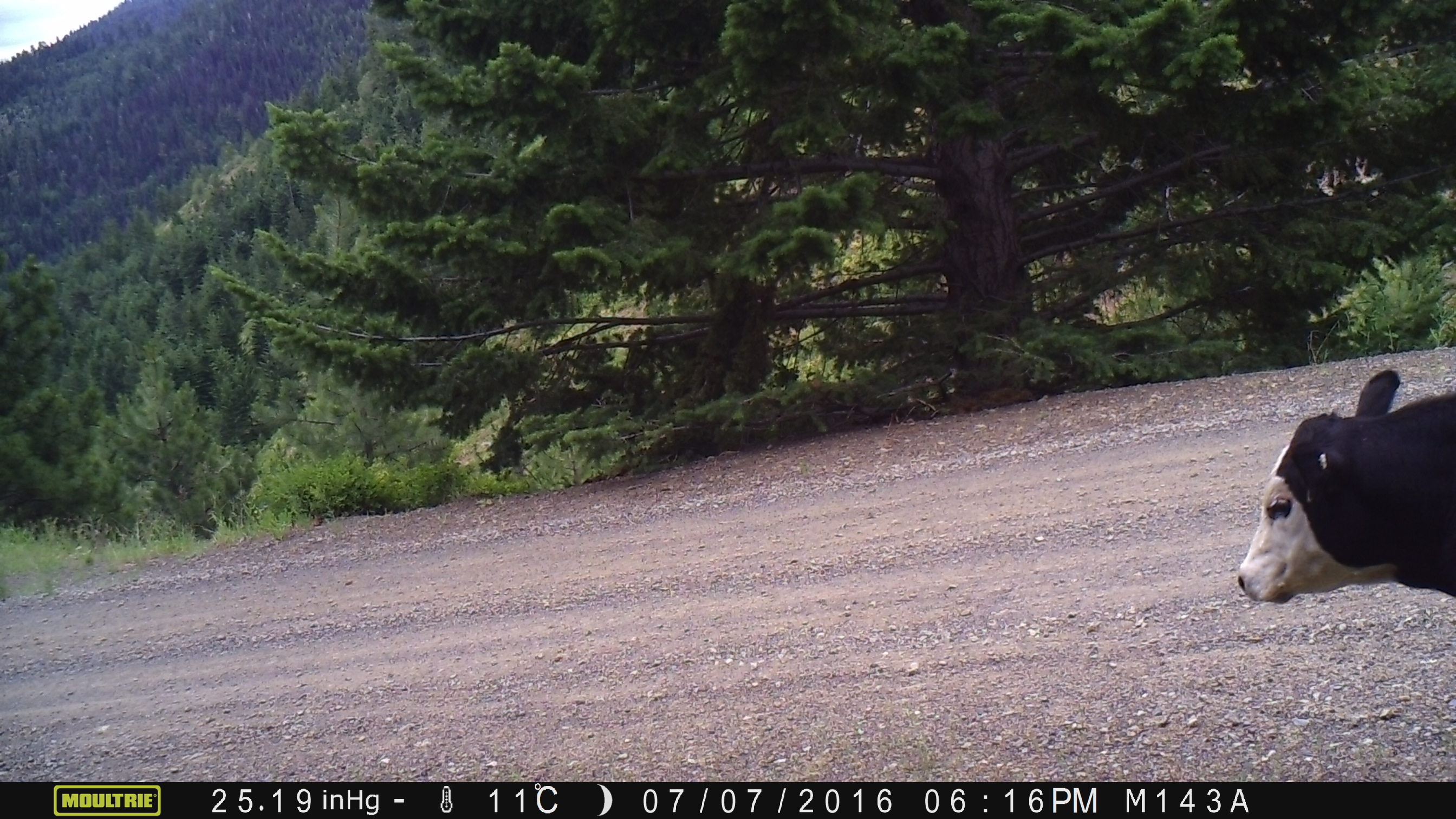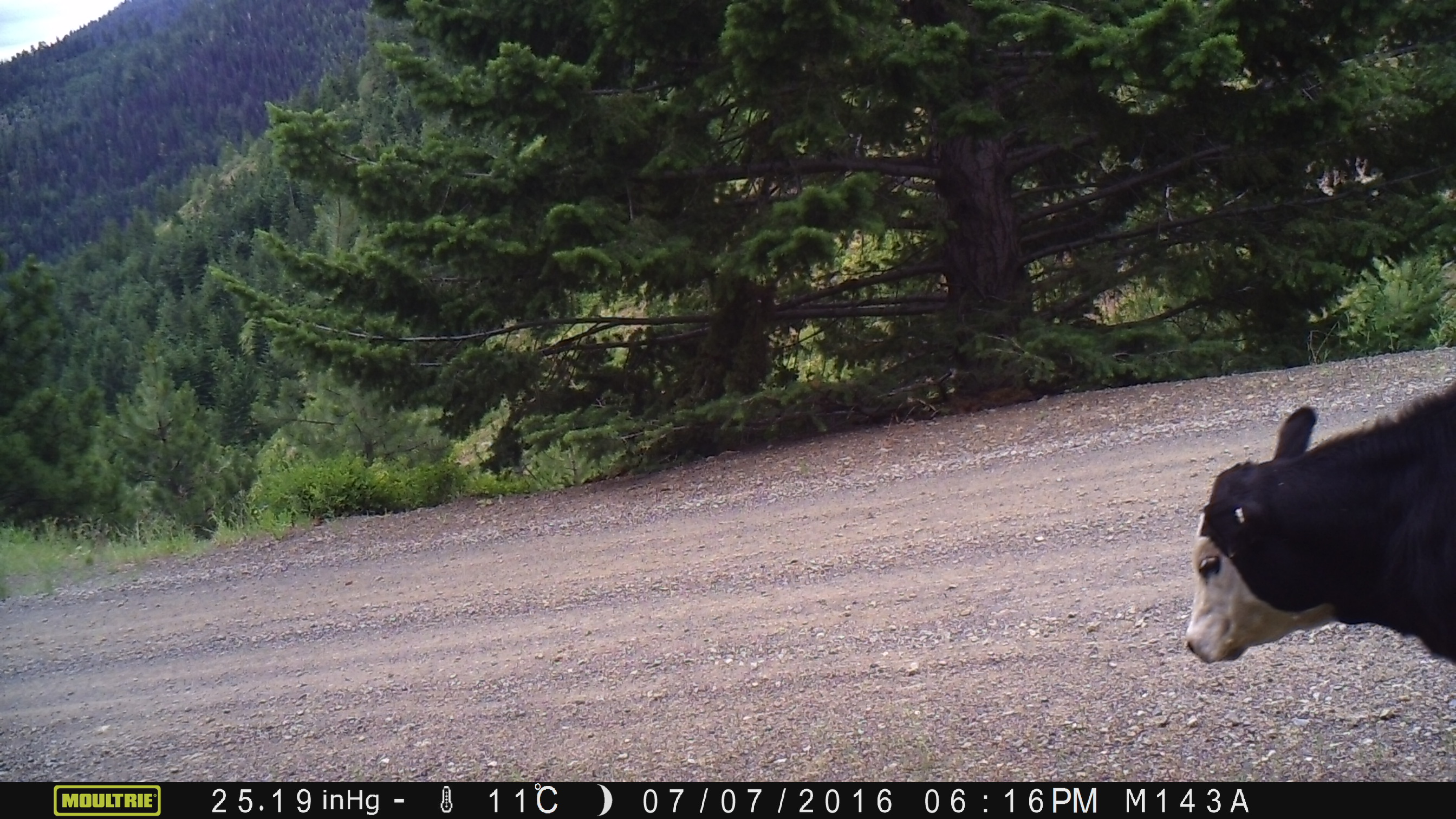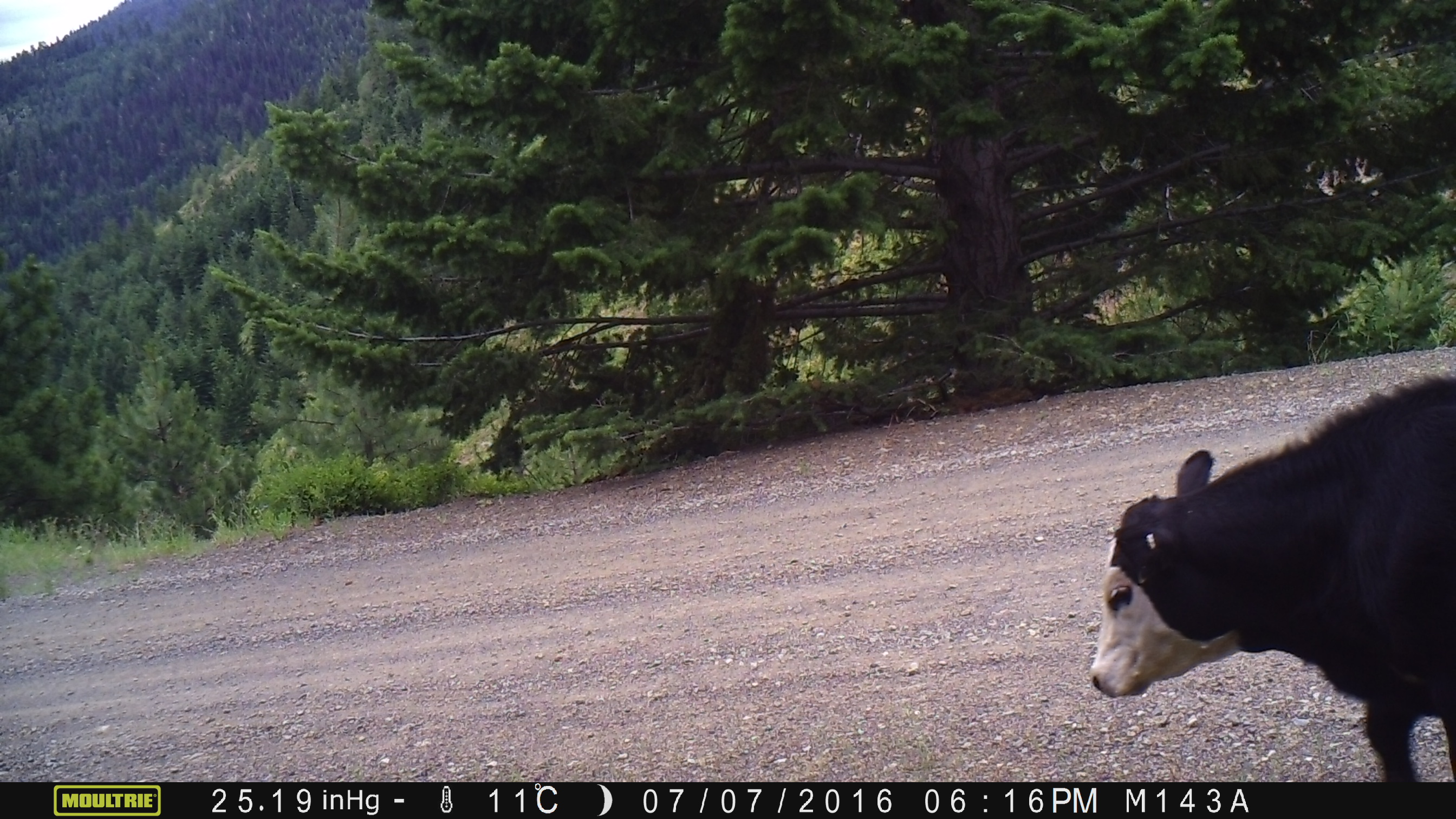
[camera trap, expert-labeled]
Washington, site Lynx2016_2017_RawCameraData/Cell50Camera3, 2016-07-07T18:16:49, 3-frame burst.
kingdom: Animalia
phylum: Chordata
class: Mammalia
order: Artiodactyla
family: Bovidae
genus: Bos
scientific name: Bos taurus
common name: domestic cattle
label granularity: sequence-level